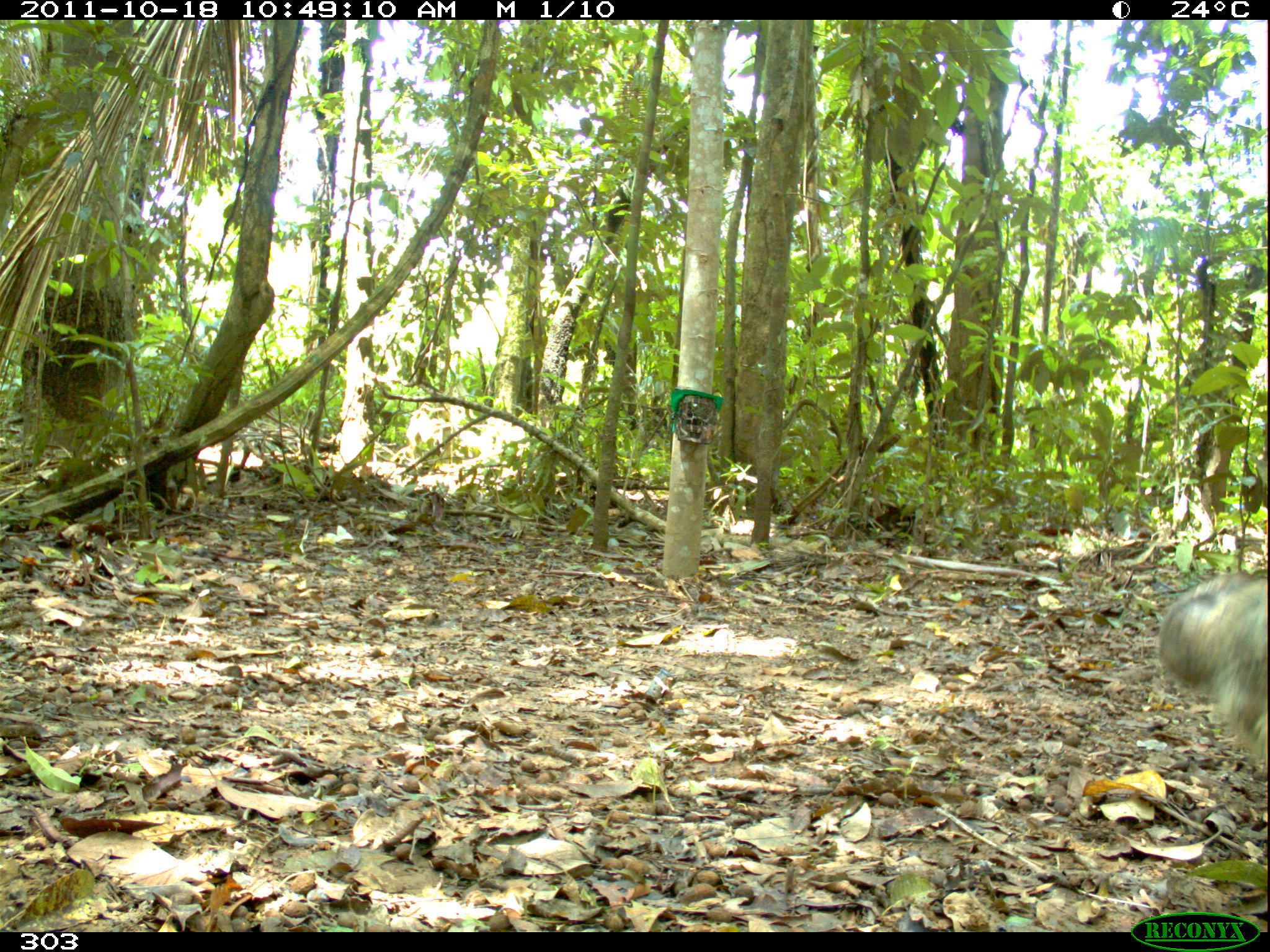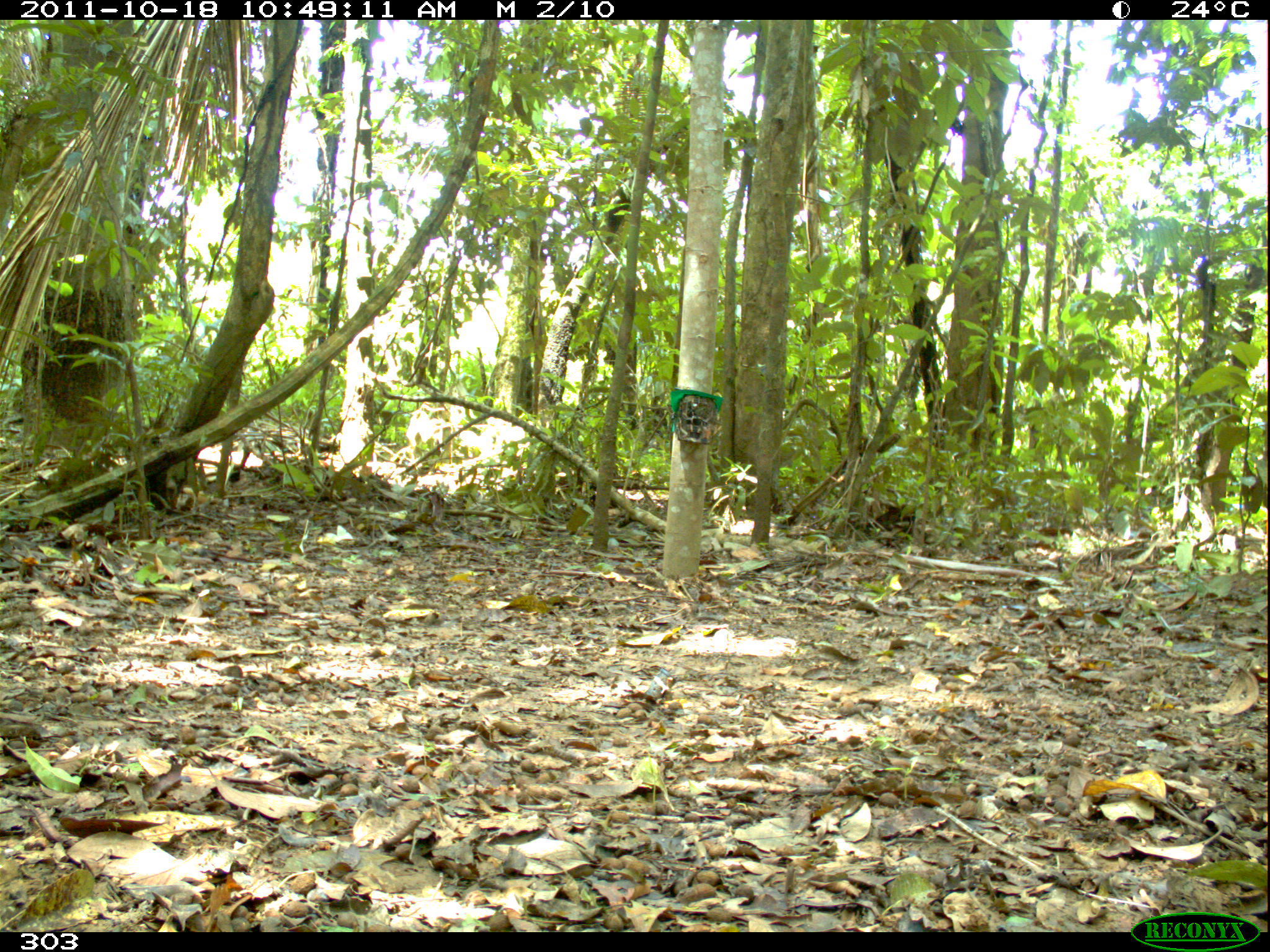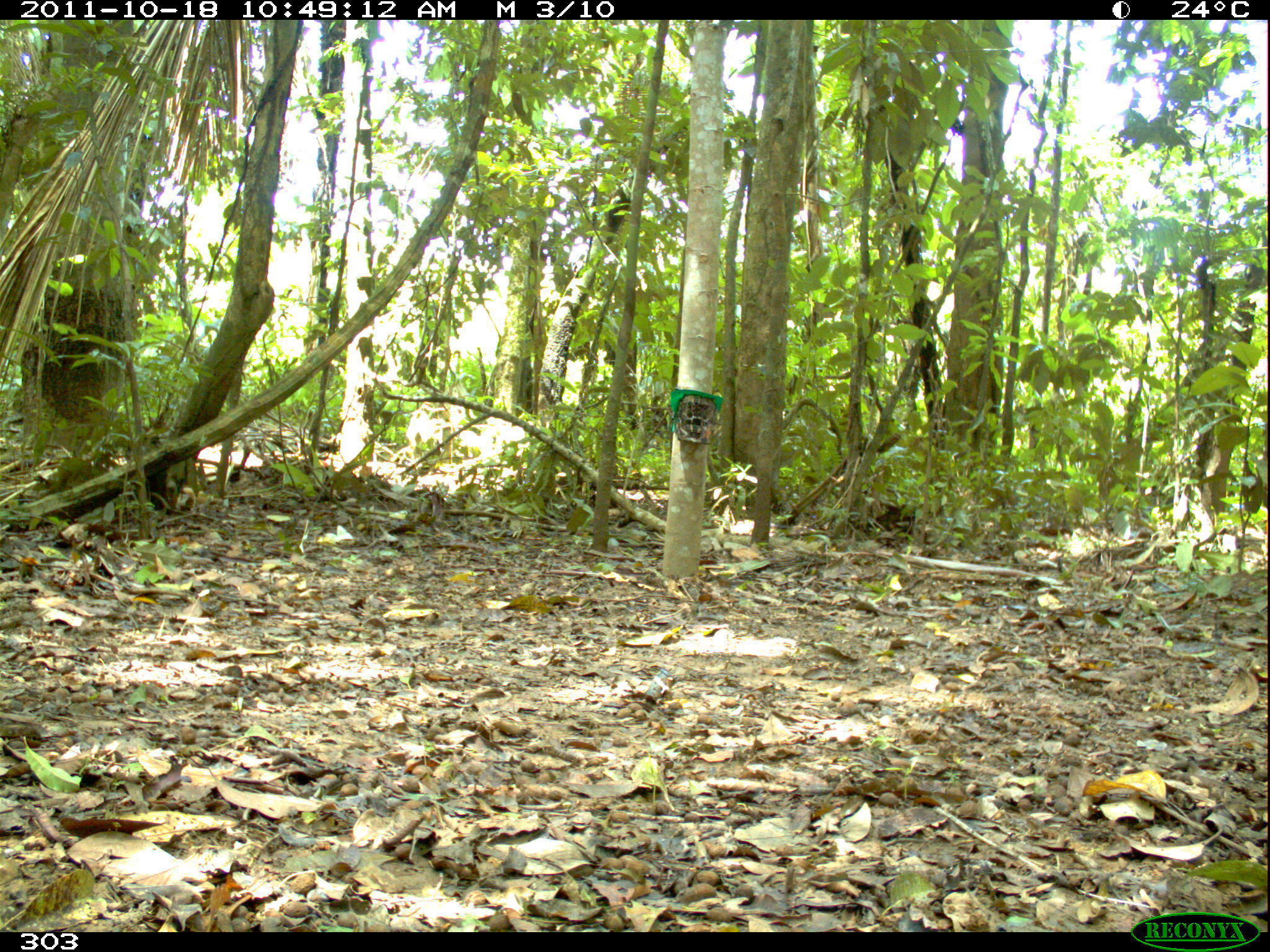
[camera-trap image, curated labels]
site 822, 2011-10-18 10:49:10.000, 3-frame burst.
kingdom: Animalia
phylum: Chordata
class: Mammalia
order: Artiodactyla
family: Tayassuidae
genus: Tayassu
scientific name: Tayassu pecari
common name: white-lipped peccary